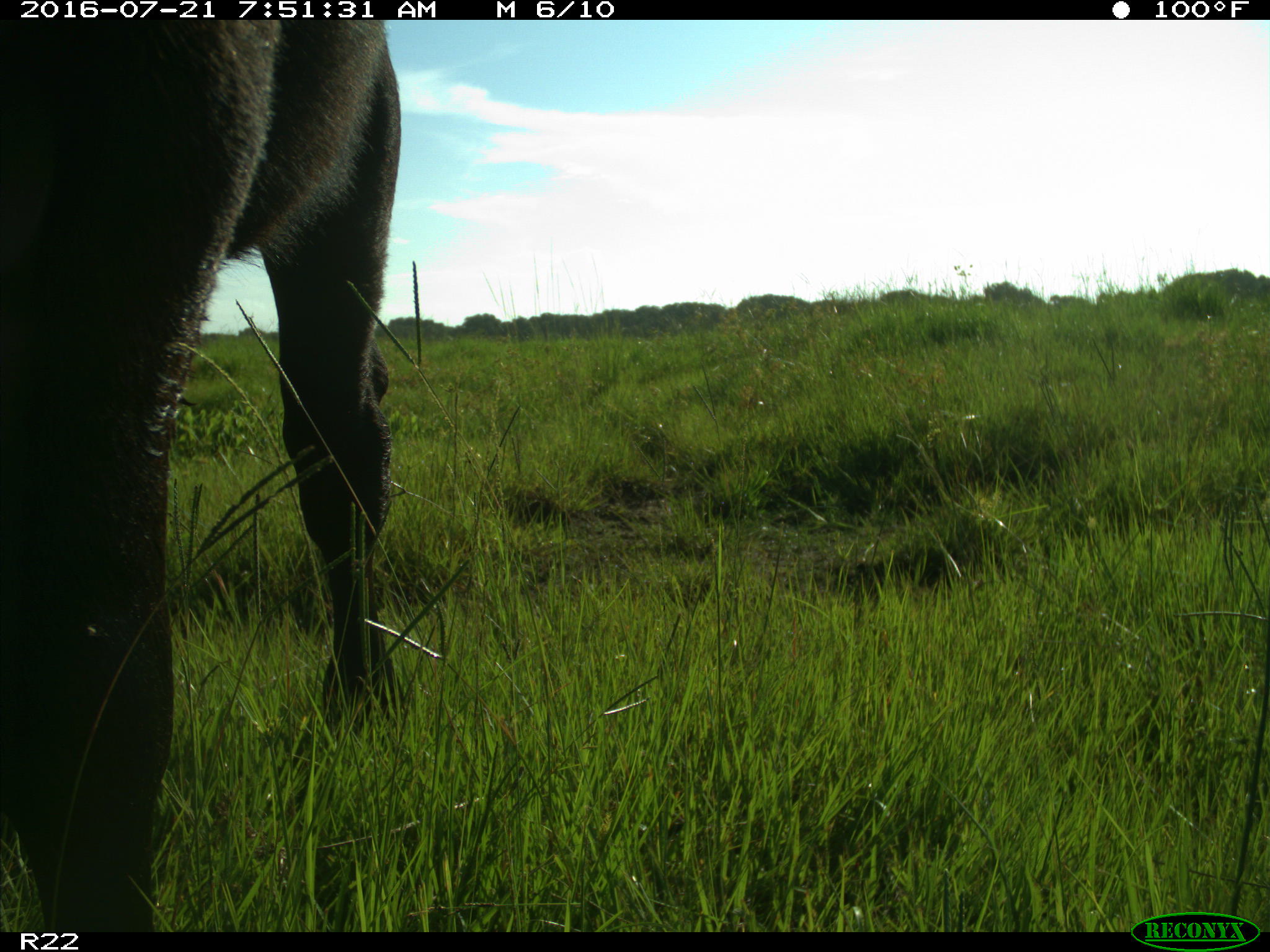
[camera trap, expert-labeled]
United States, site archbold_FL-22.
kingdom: Animalia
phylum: Chordata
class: Mammalia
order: Artiodactyla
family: Bovidae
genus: Bos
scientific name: Bos taurus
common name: domestic cow